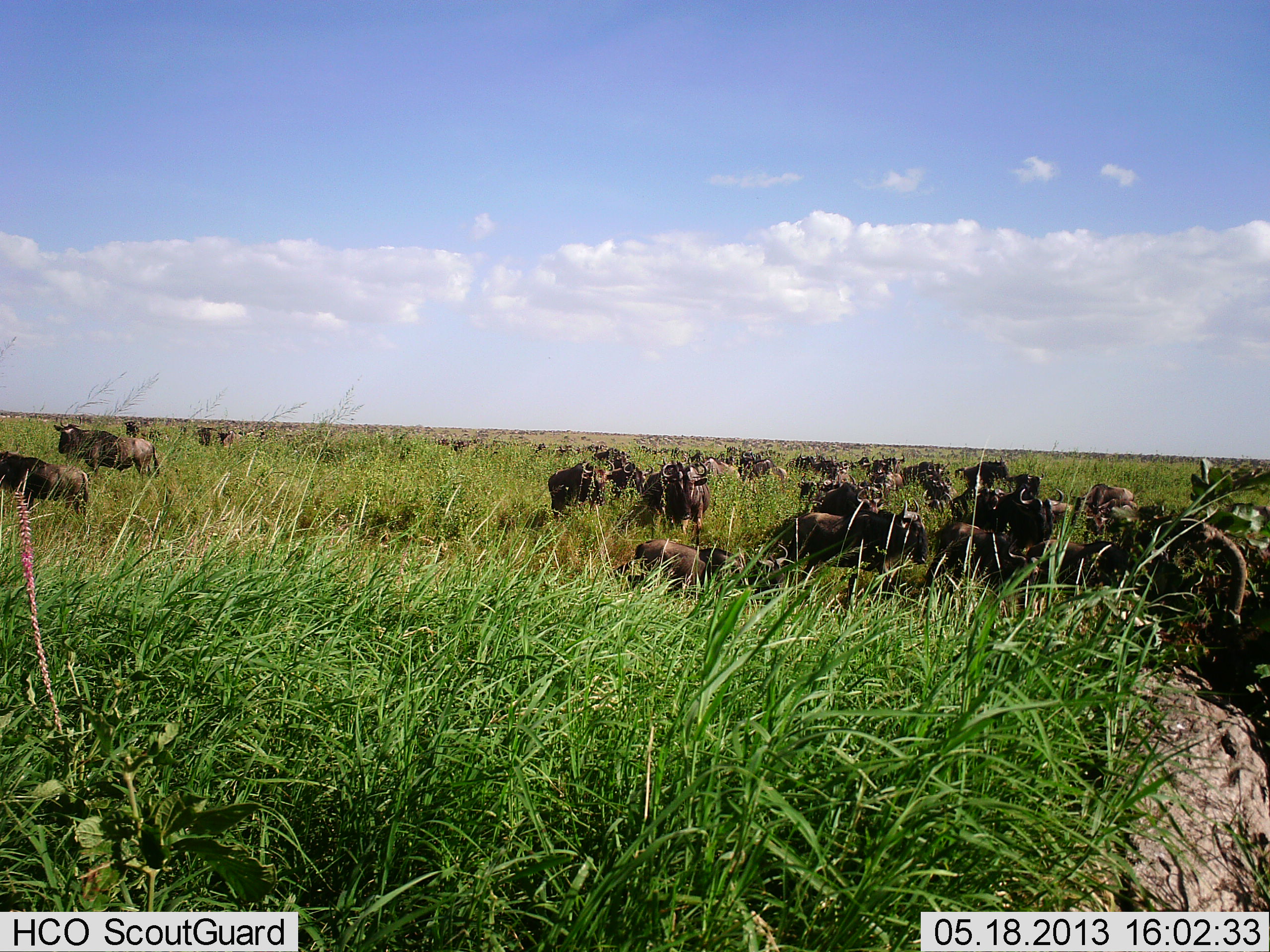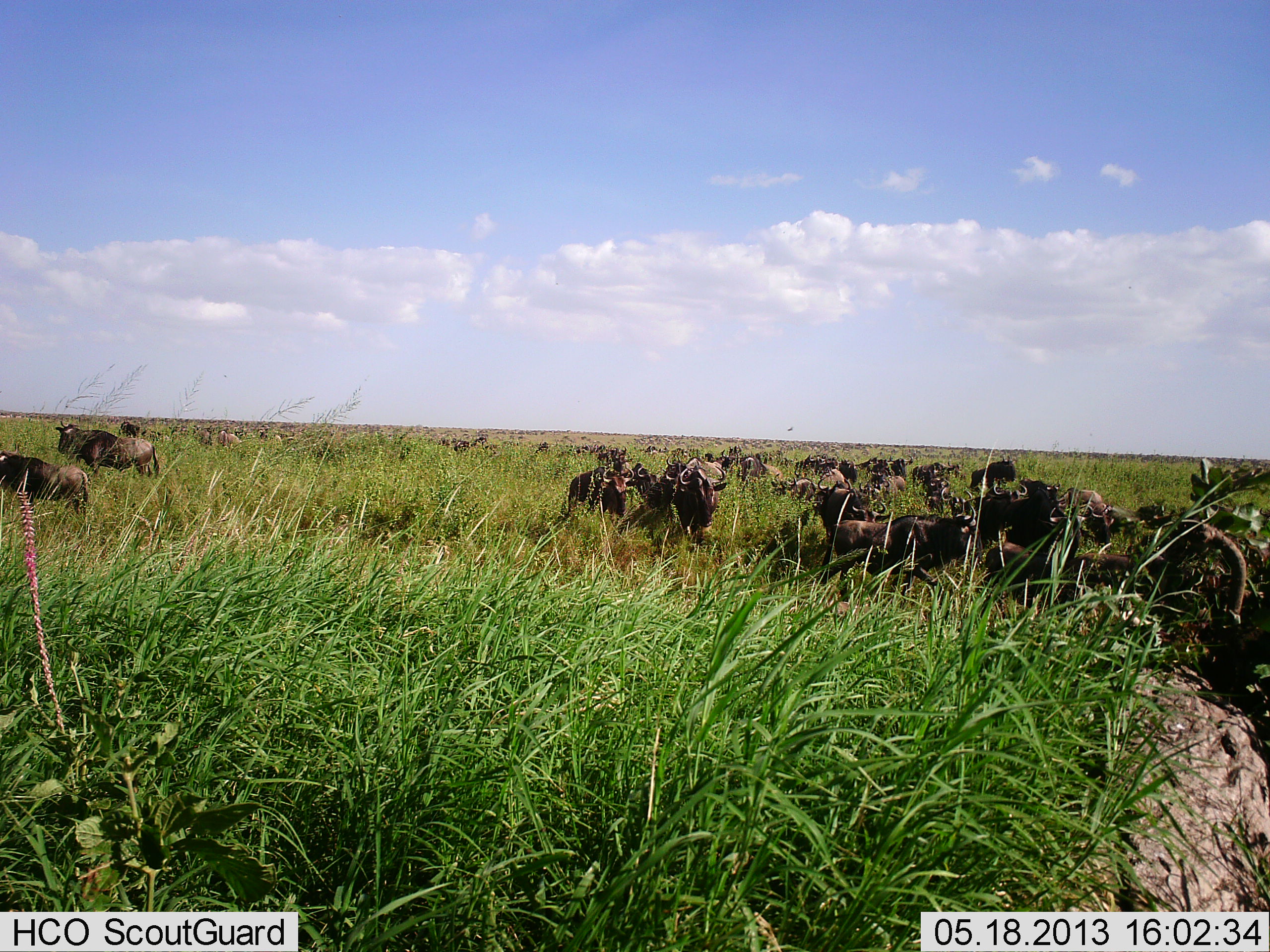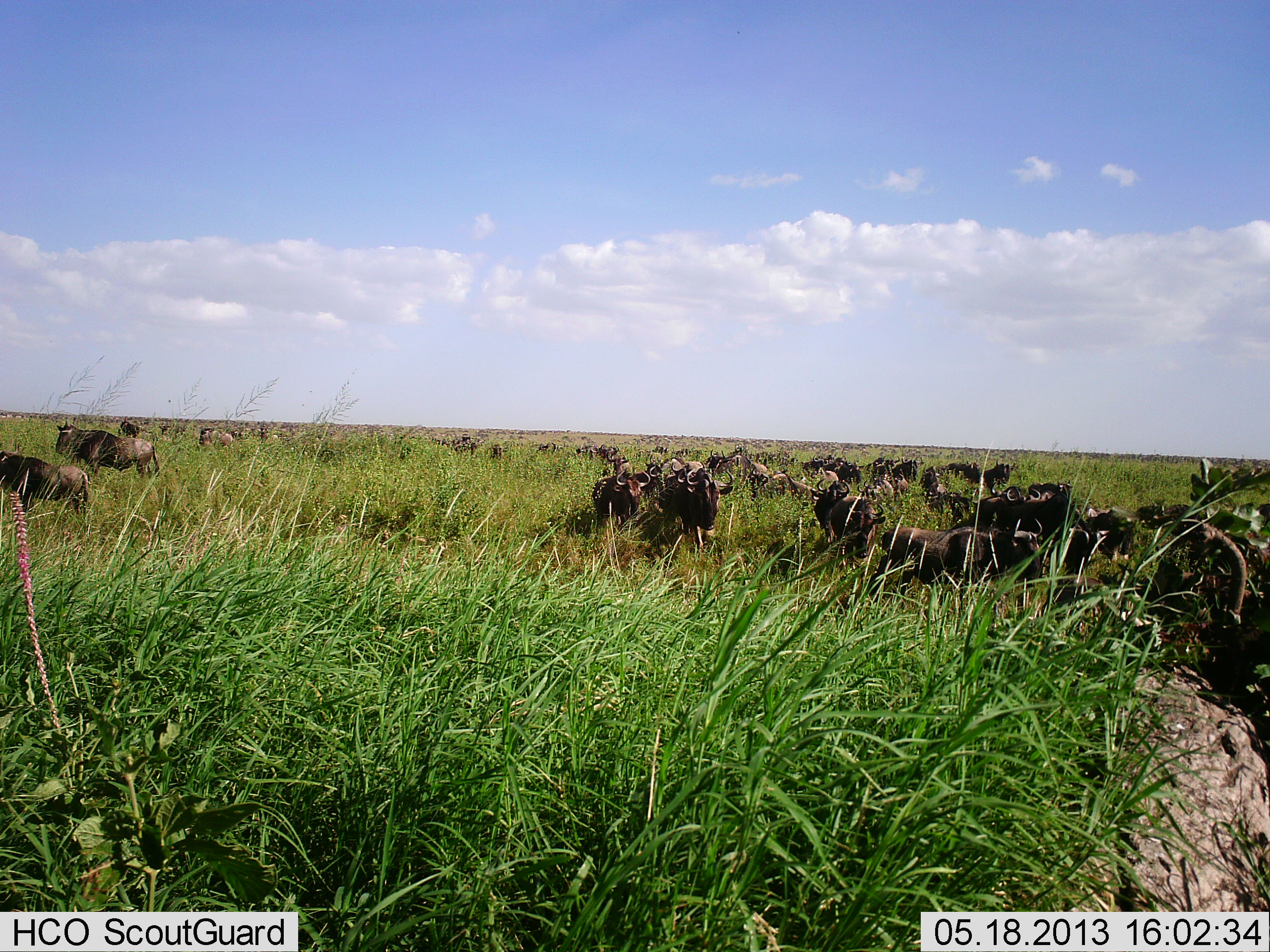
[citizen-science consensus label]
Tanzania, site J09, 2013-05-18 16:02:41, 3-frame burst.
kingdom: Animalia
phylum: Chordata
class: Mammalia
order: Artiodactyla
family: Bovidae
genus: Connochaetes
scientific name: Connochaetes taurinus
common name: blue wildebeest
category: wildebeest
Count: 11-50.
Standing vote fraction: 64%.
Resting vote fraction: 0%.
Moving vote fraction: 82%.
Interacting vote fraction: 0%.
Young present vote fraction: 0%.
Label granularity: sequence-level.